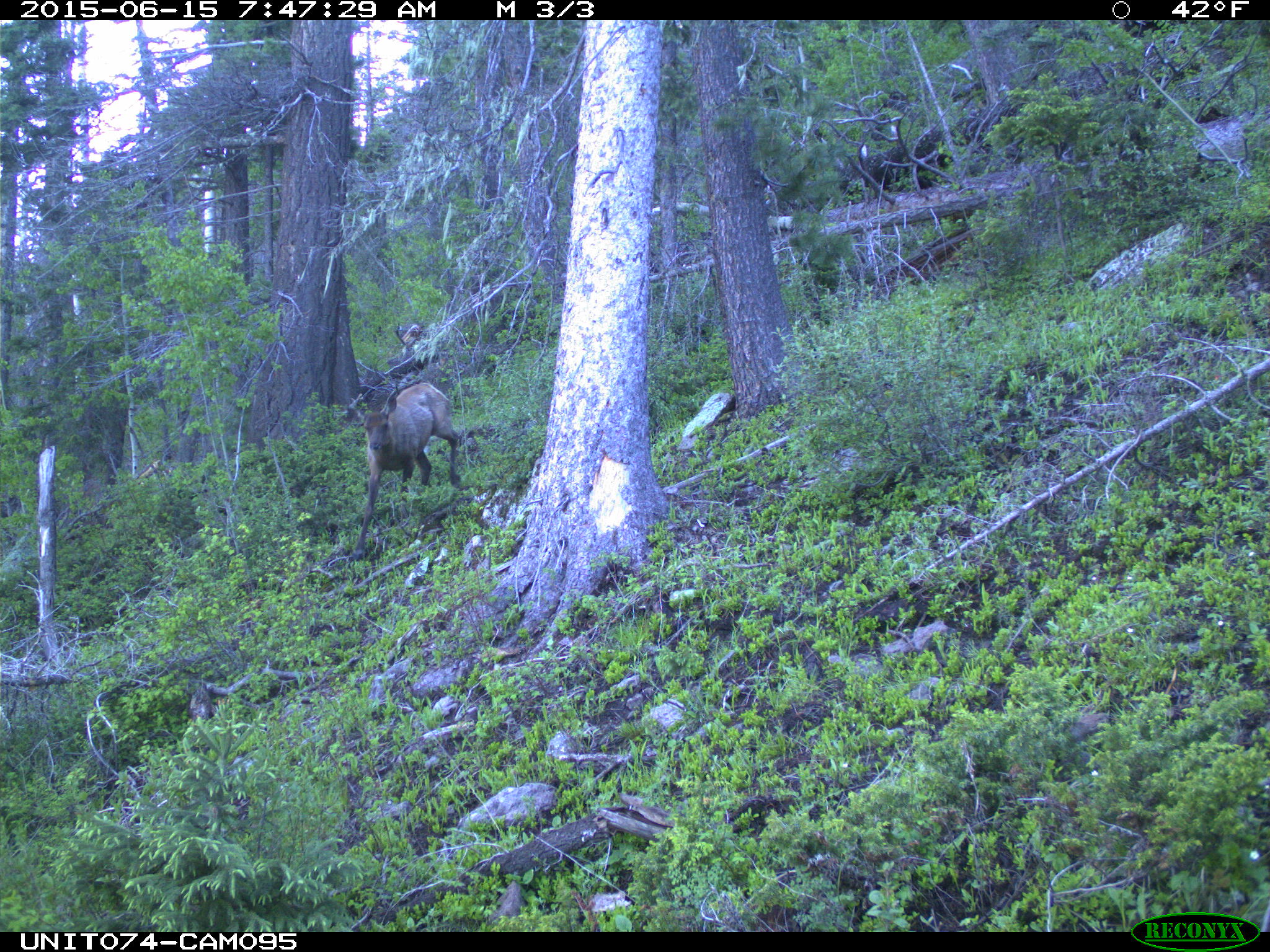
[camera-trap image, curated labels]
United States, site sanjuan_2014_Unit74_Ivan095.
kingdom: Animalia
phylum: Chordata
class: Mammalia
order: Artiodactyla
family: Cervidae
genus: Cervus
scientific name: Cervus elaphus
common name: red deer